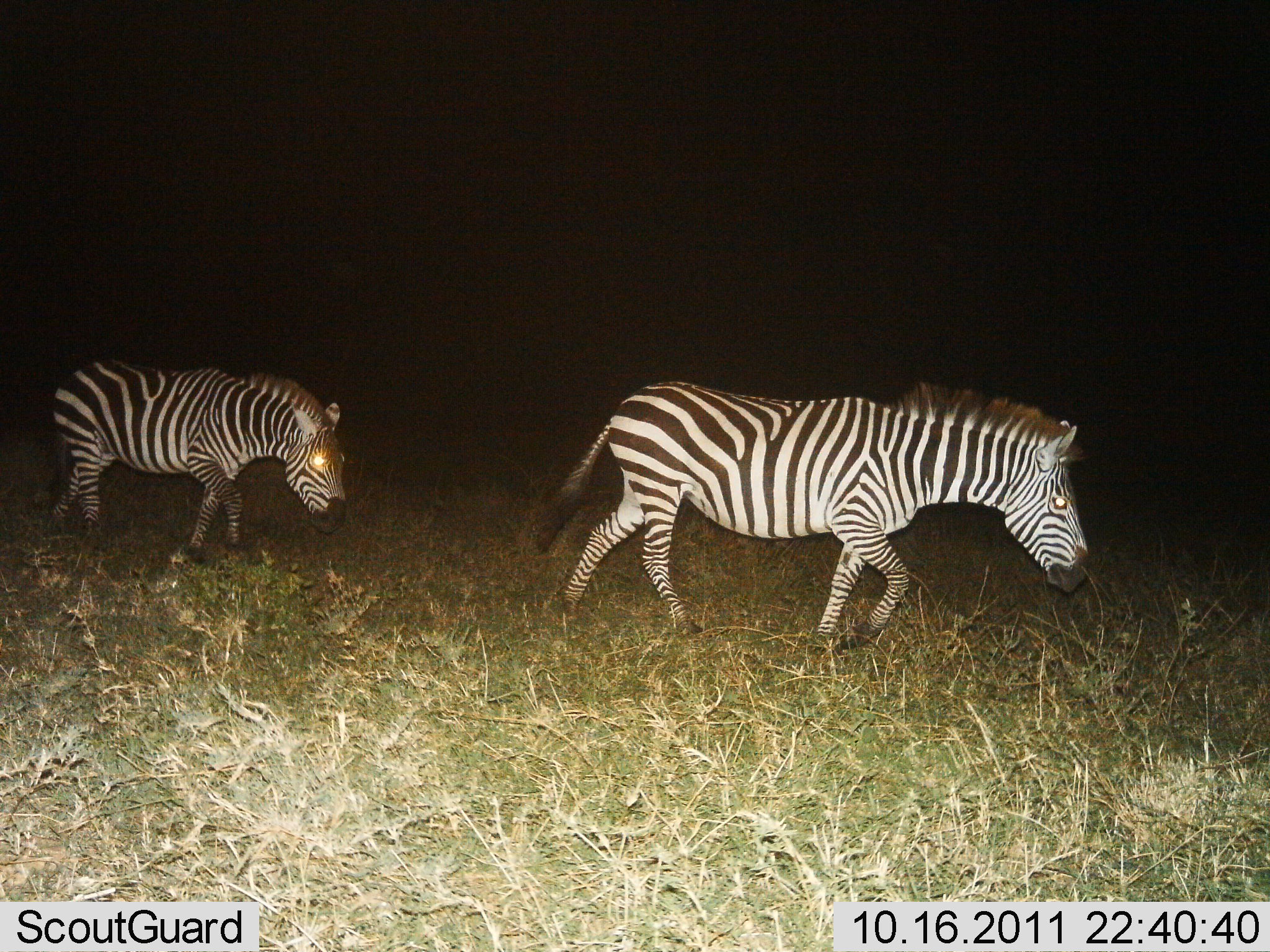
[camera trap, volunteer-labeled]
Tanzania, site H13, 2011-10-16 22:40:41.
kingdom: Animalia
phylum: Chordata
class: Mammalia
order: Perissodactyla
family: Equidae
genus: Equus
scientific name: Equus quagga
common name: plains zebra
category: zebra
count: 2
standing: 0%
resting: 0%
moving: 100%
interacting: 0%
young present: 0%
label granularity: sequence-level